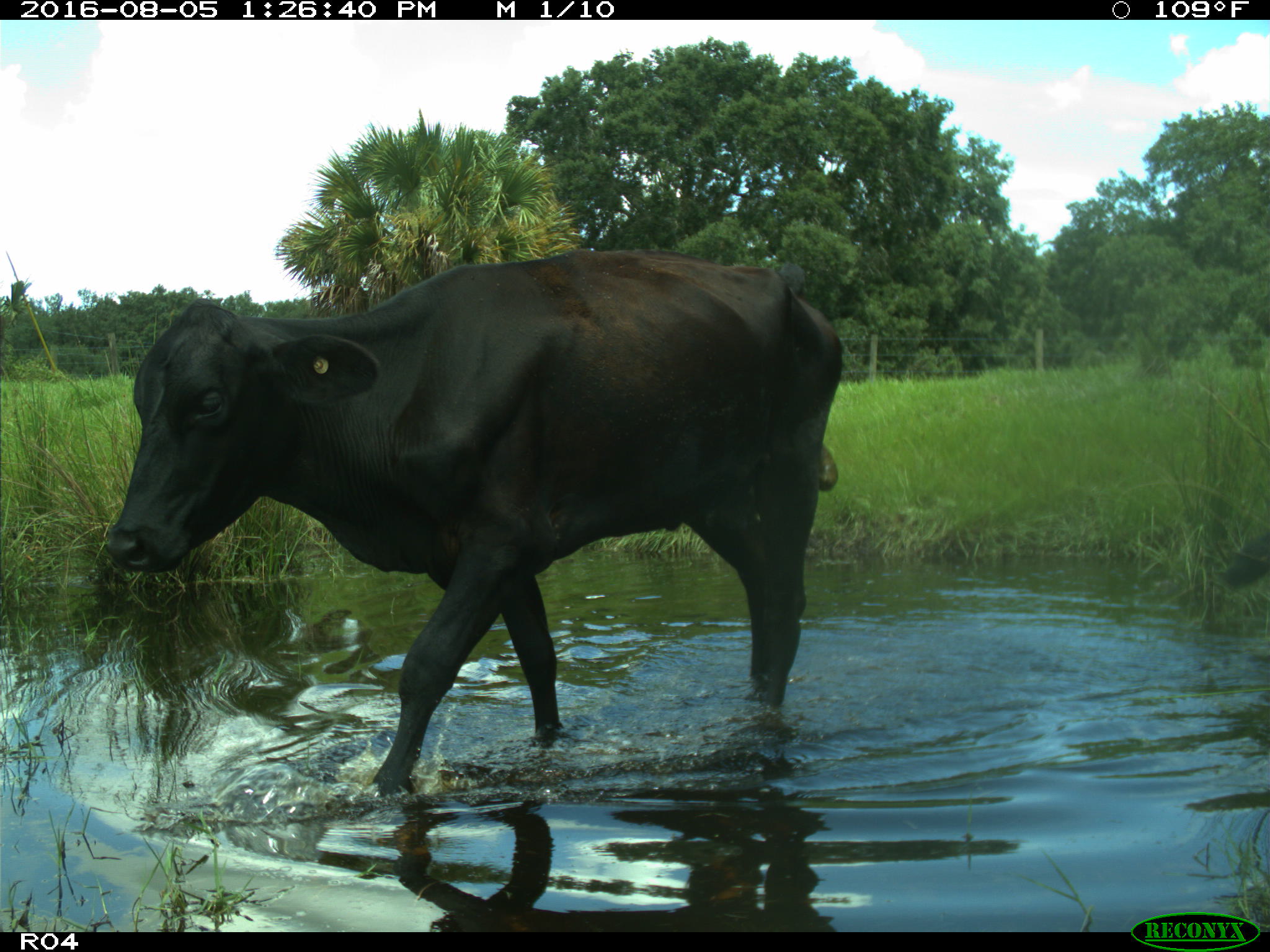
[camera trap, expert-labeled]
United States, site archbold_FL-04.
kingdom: Animalia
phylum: Chordata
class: Mammalia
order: Artiodactyla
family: Bovidae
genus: Bos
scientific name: Bos taurus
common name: domestic cow